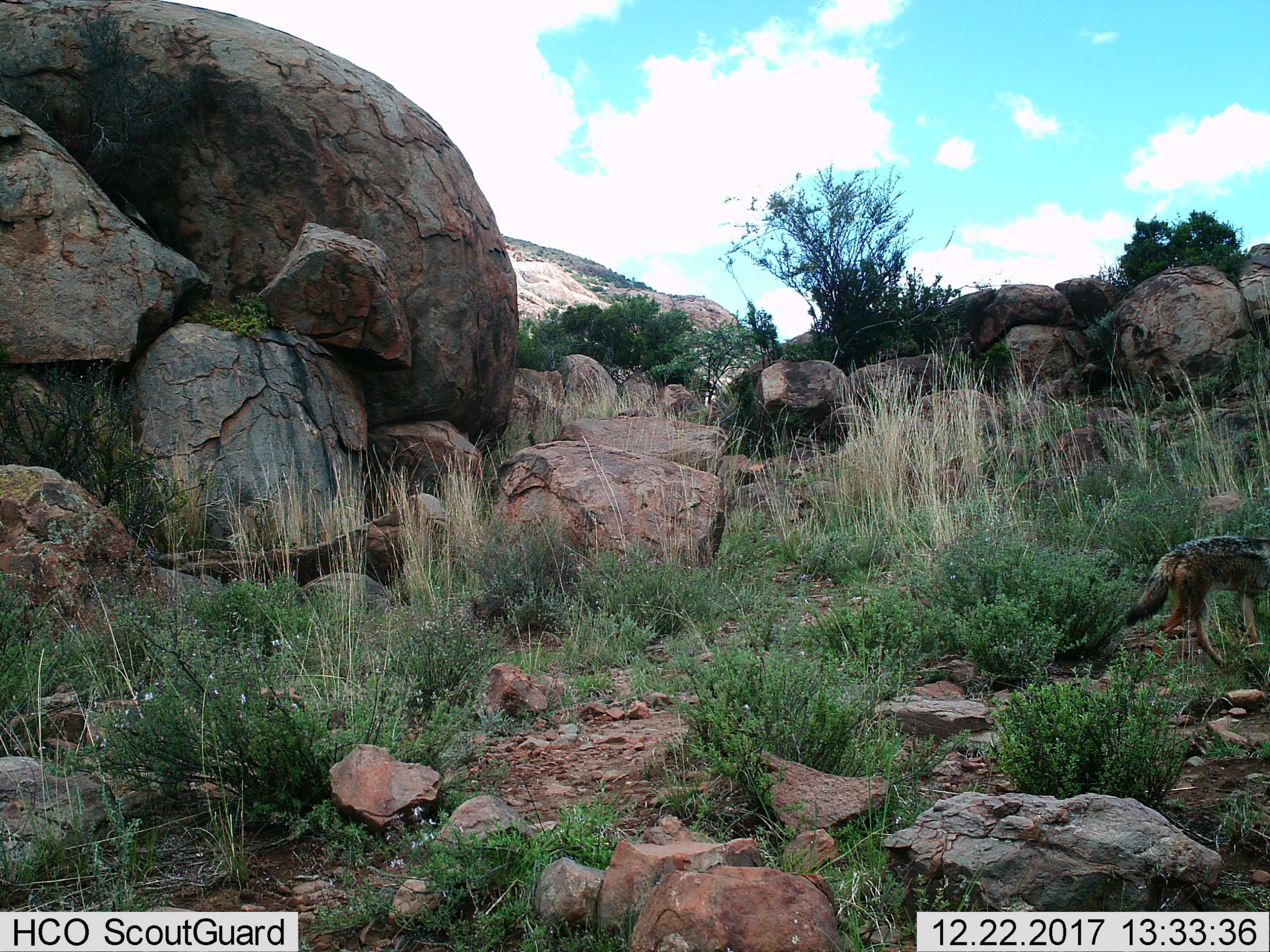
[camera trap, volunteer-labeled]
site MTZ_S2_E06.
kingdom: Animalia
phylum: Chordata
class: Mammalia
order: Carnivora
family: Canidae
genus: Lupulella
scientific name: Lupulella mesomelas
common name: black-backed jackal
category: jackalblackbacked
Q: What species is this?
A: Jackalblackbacked (black-backed jackal) (Lupulella mesomelas).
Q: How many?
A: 1.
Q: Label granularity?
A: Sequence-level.